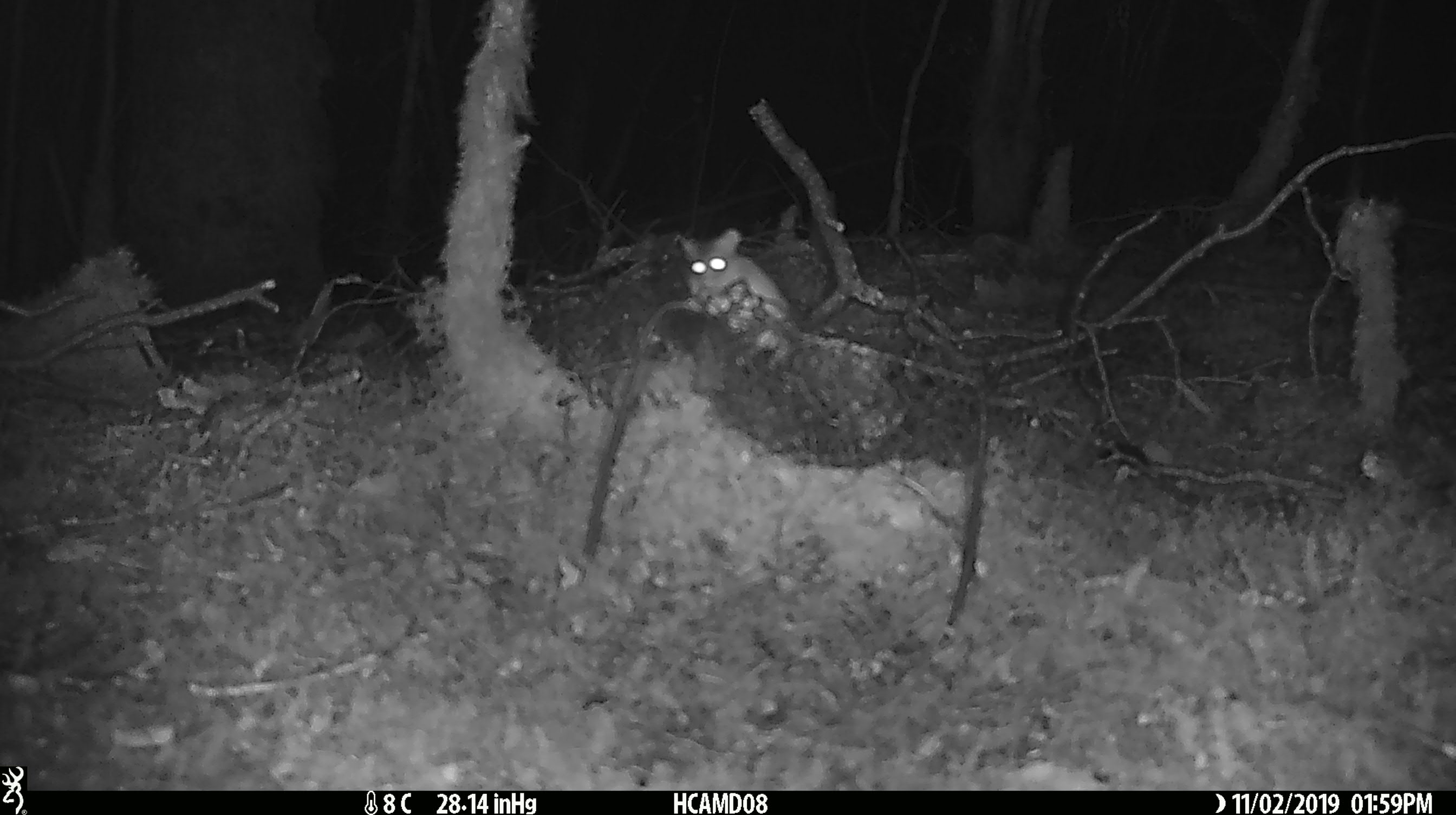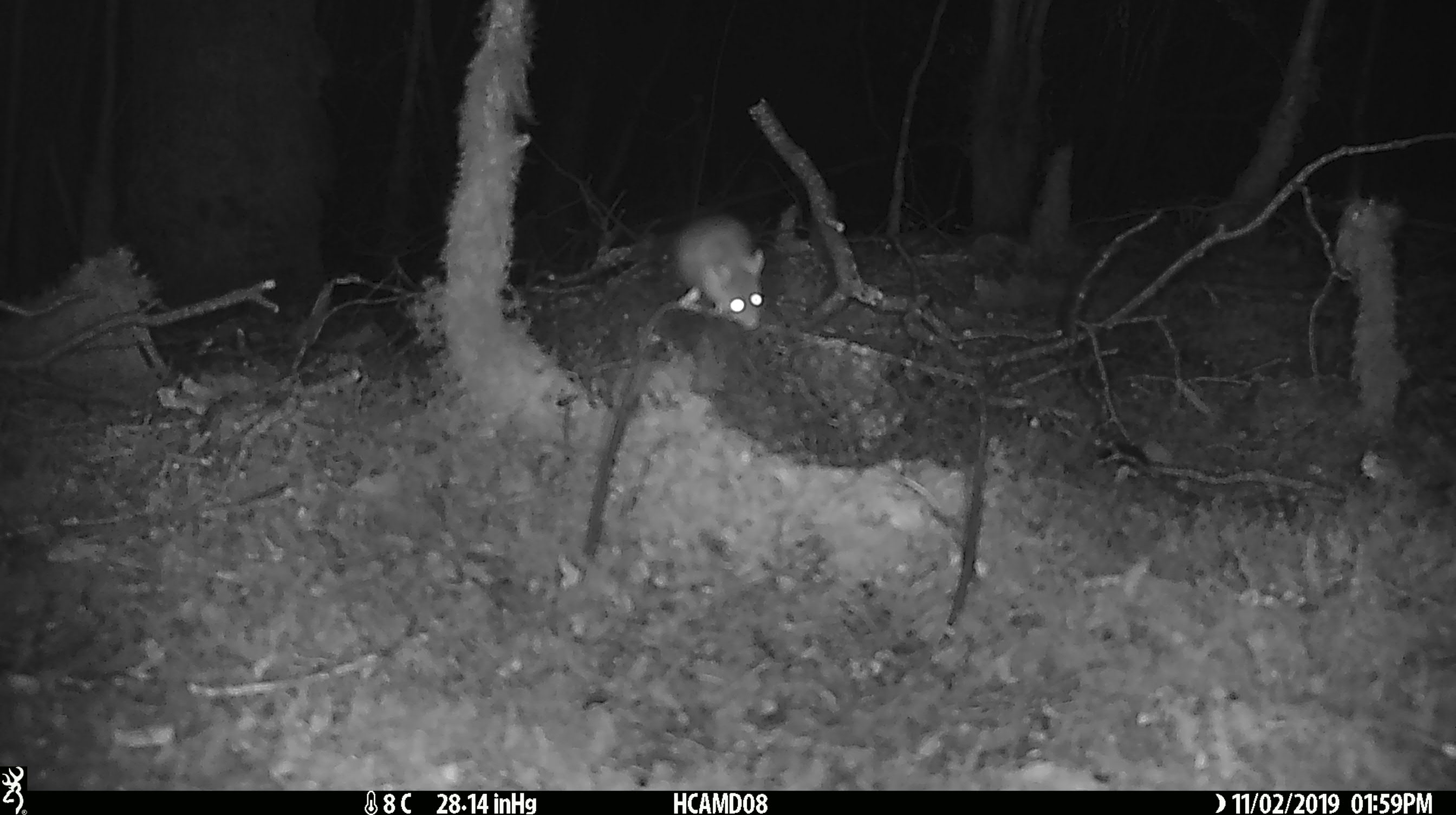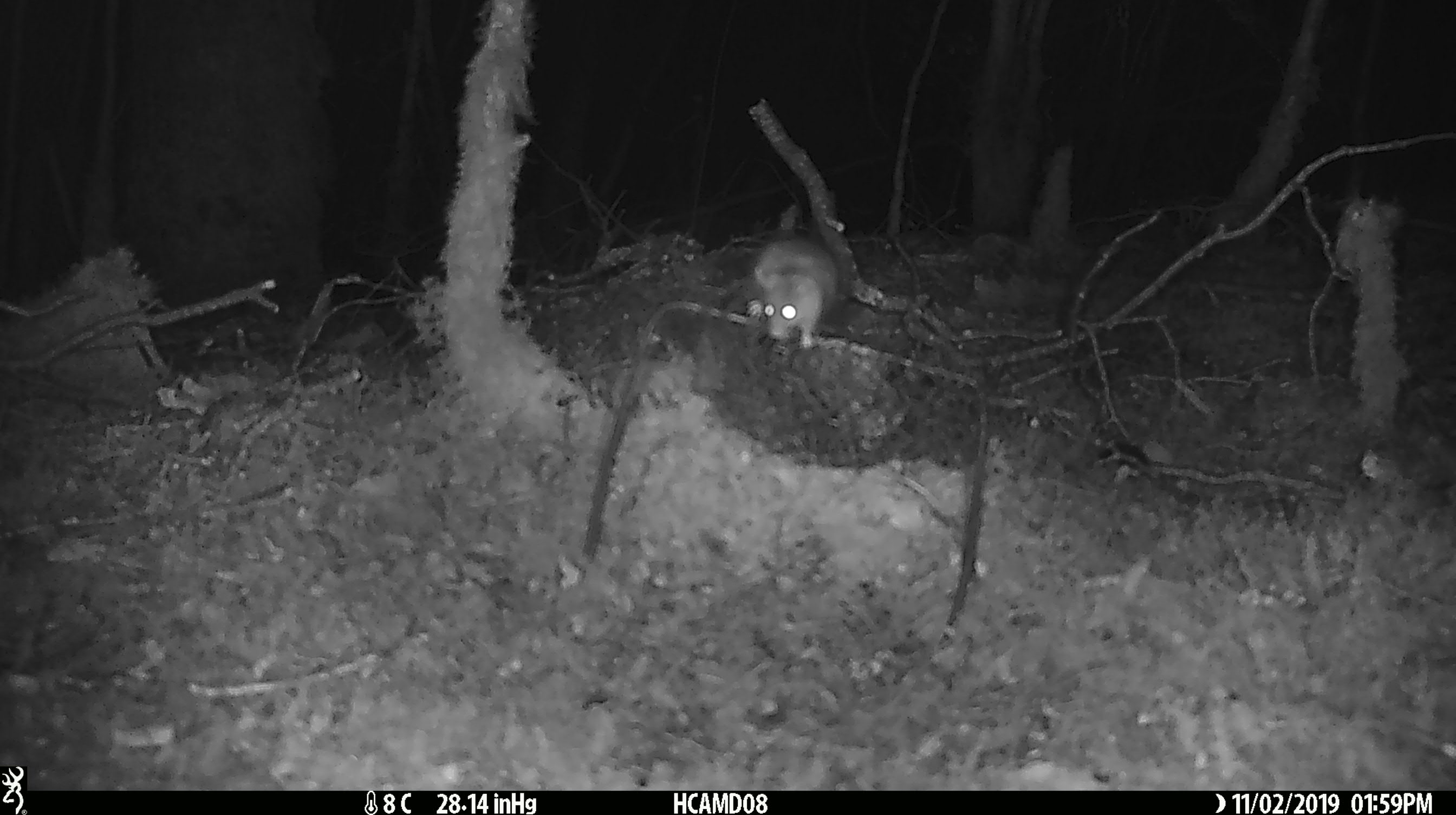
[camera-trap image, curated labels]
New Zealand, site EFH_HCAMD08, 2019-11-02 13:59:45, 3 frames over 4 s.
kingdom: Animalia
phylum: Chordata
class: Mammalia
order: Rodentia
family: Muridae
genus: Mus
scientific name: Mus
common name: mouse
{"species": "mouse (Mus)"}